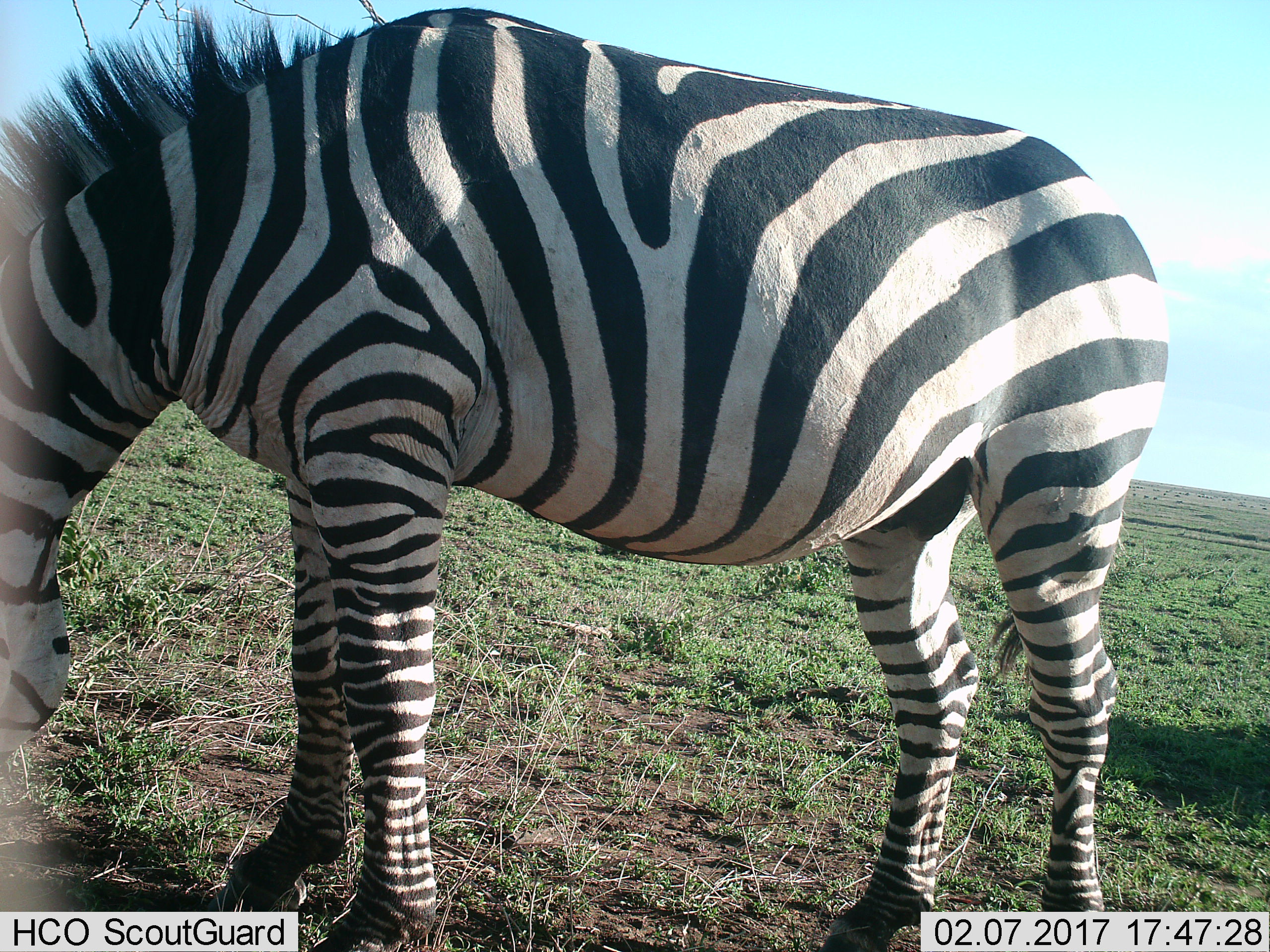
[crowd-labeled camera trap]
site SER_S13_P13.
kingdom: Animalia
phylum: Chordata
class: Mammalia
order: Perissodactyla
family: Equidae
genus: Equus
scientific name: Equus quagga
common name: plains zebra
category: zebraplains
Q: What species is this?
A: Zebraplains (plains zebra) (Equus quagga).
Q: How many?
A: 1.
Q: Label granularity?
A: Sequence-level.